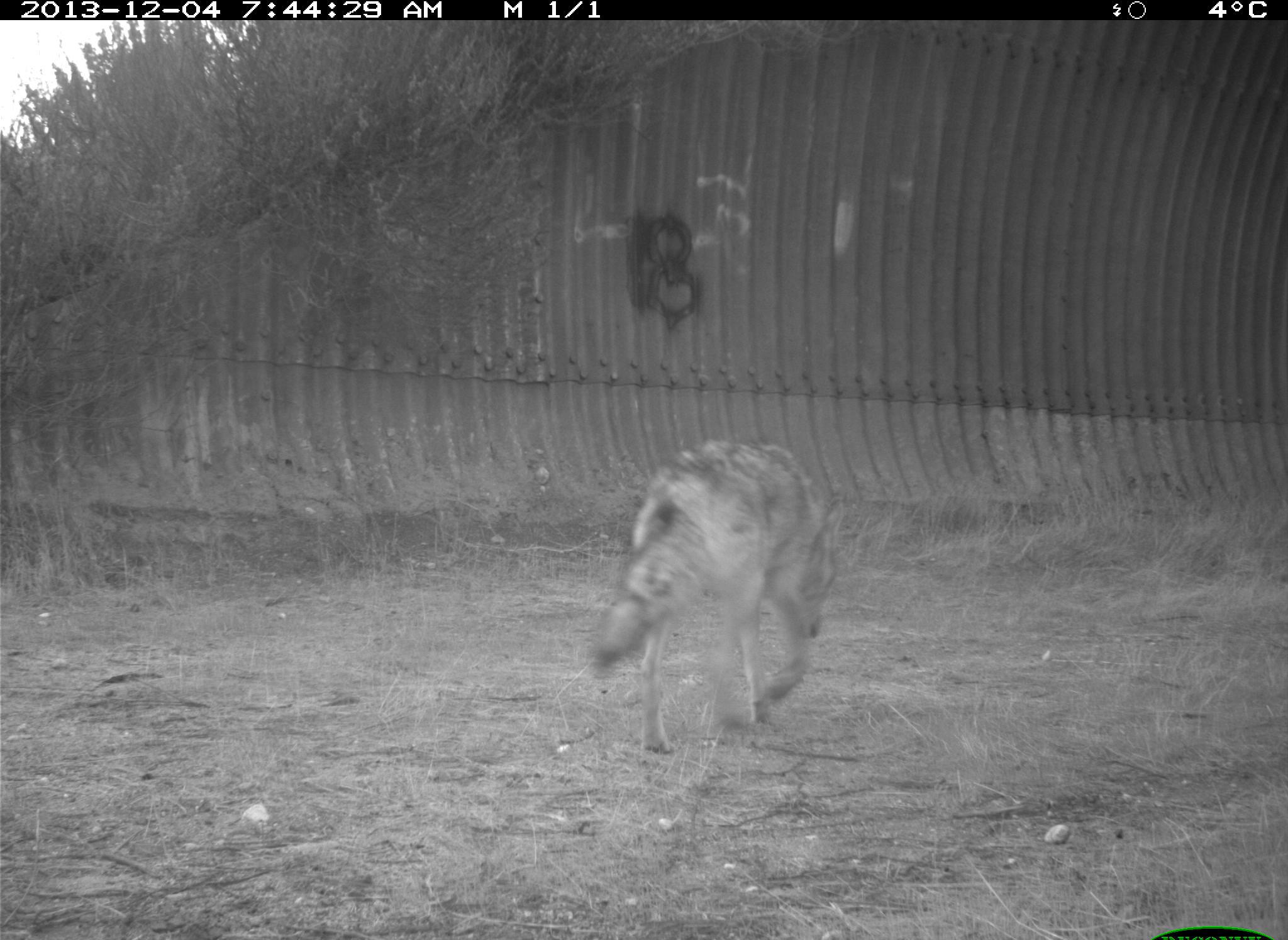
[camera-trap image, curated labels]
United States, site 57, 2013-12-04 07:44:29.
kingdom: Animalia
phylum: Chordata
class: Mammalia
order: Carnivora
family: Canidae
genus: Canis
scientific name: Canis latrans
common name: coyote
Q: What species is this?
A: Coyote (Canis latrans).